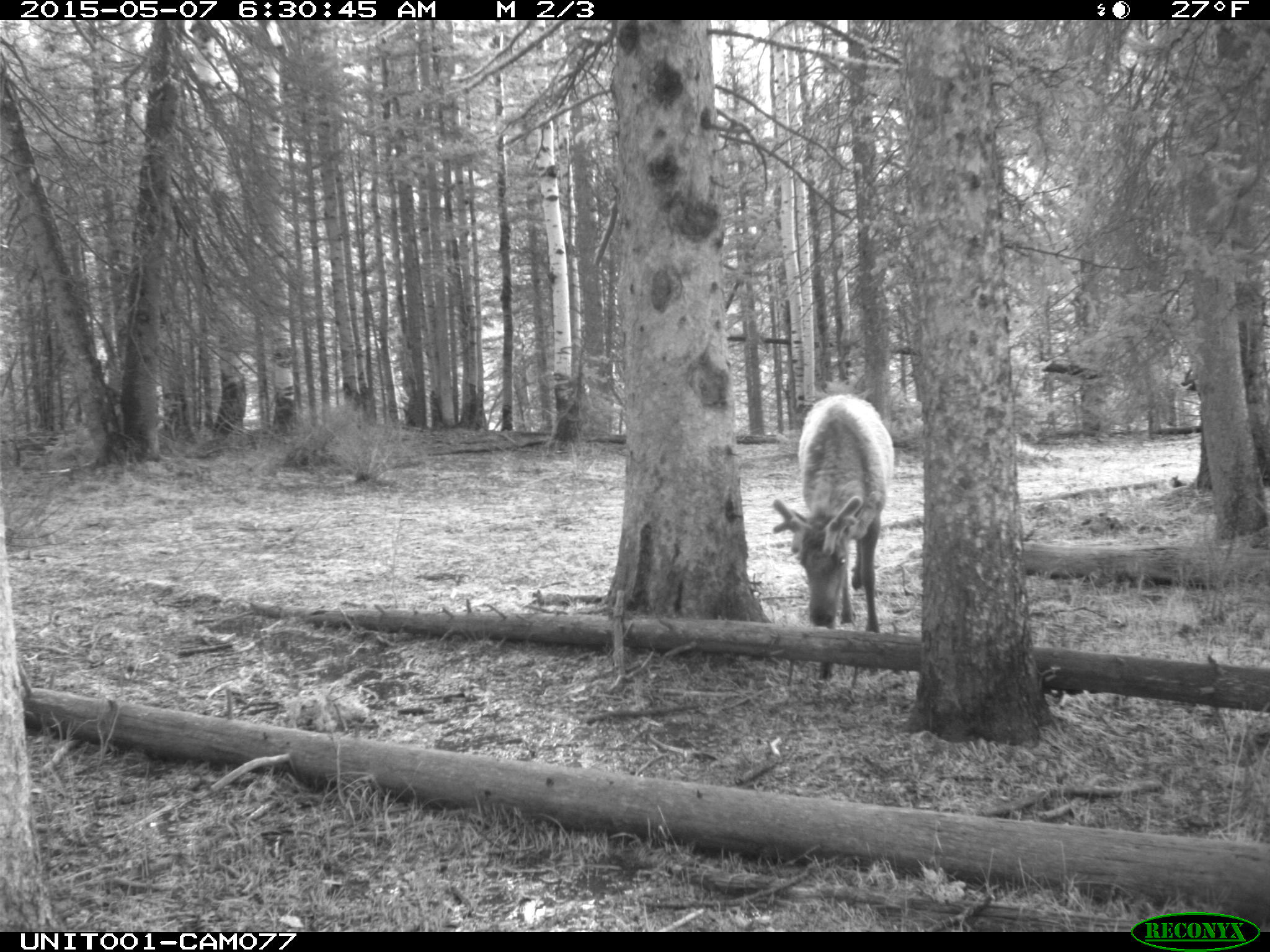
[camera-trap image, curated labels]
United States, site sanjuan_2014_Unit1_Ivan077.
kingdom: Animalia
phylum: Chordata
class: Mammalia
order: Artiodactyla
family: Cervidae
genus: Cervus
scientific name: Cervus elaphus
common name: red deer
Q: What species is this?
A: Cervus elaphus (red deer).